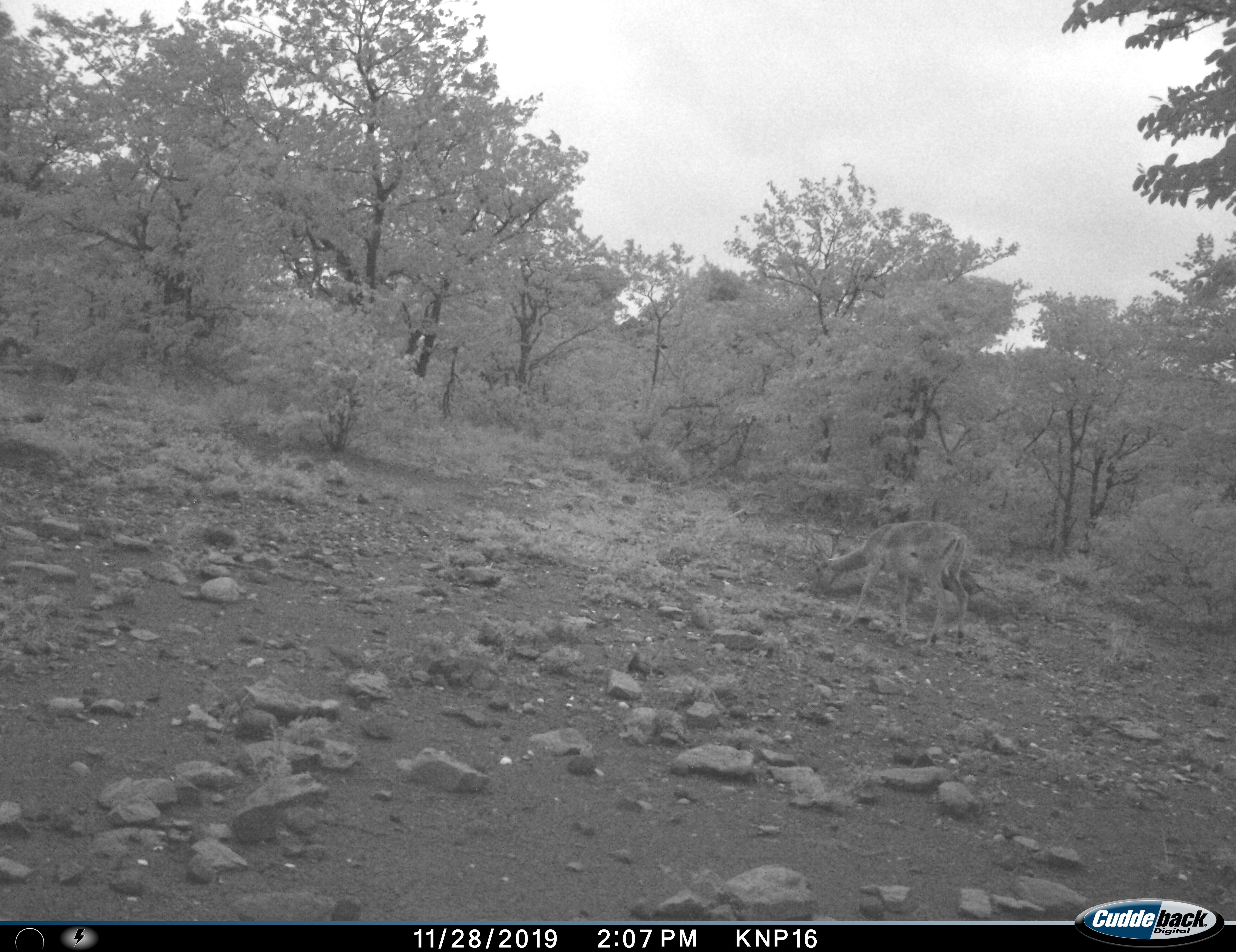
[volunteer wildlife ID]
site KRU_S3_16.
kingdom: Animalia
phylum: Chordata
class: Mammalia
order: Artiodactyla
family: Bovidae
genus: Aepyceros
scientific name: Aepyceros melampus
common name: impala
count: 1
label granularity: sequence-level